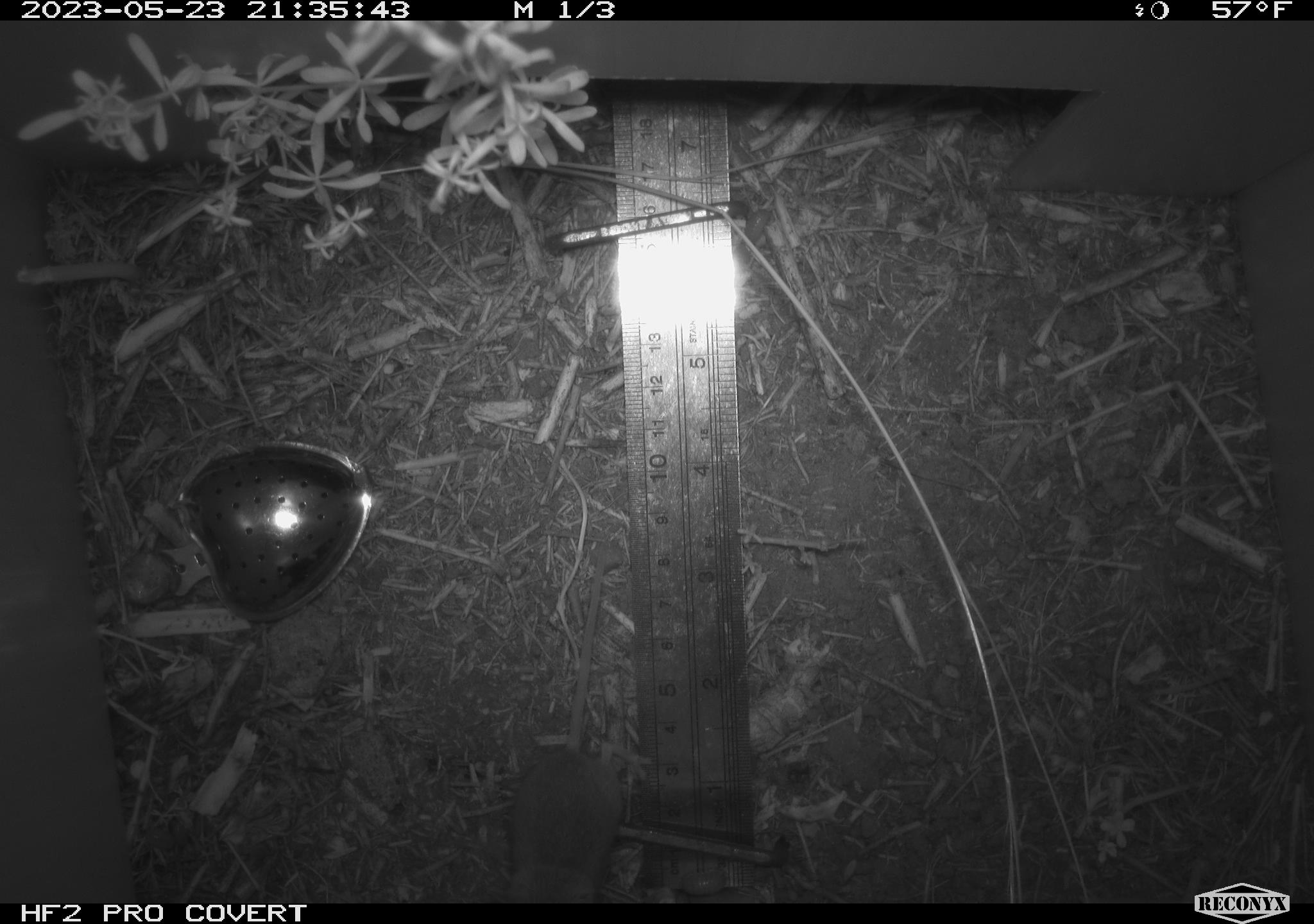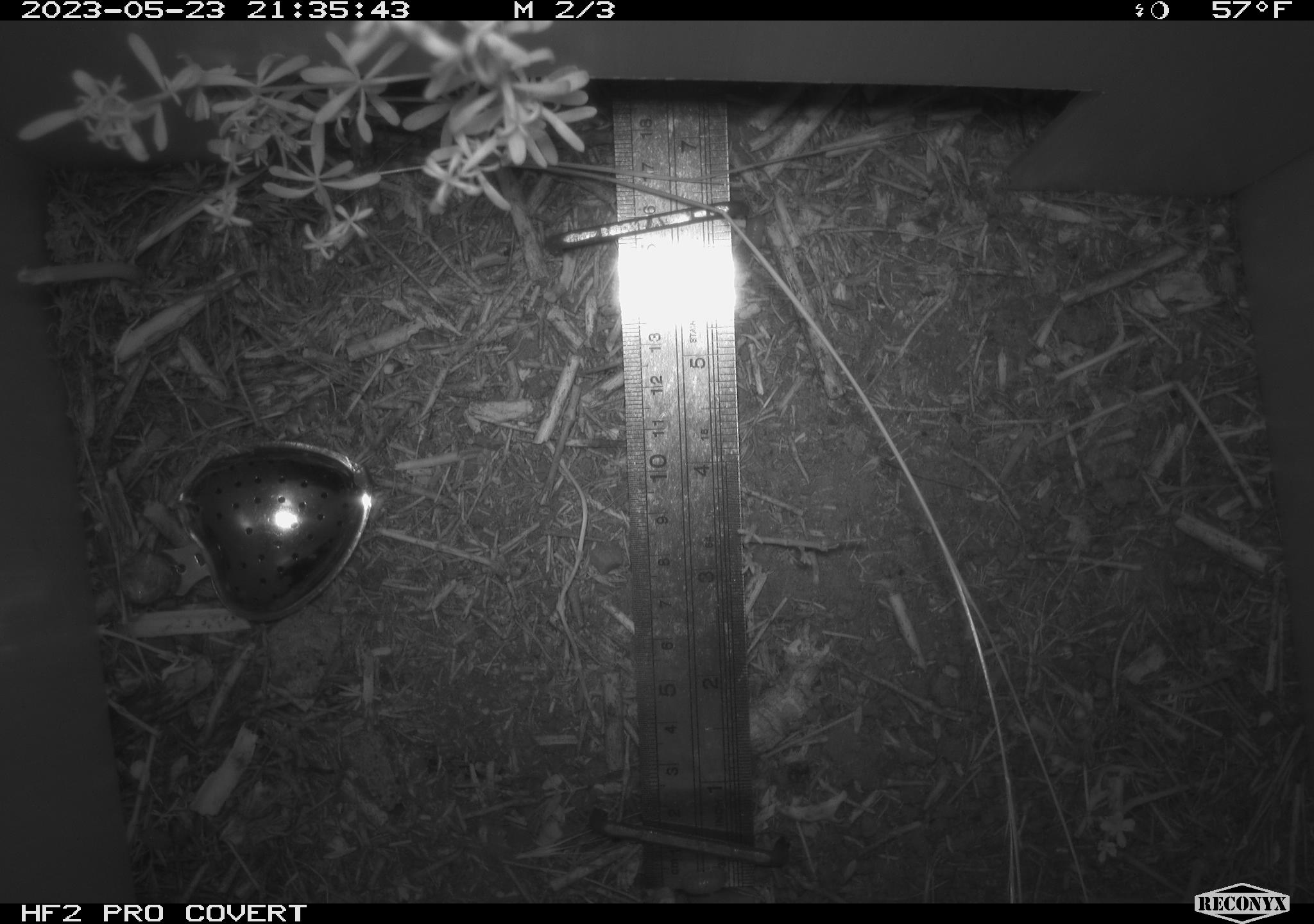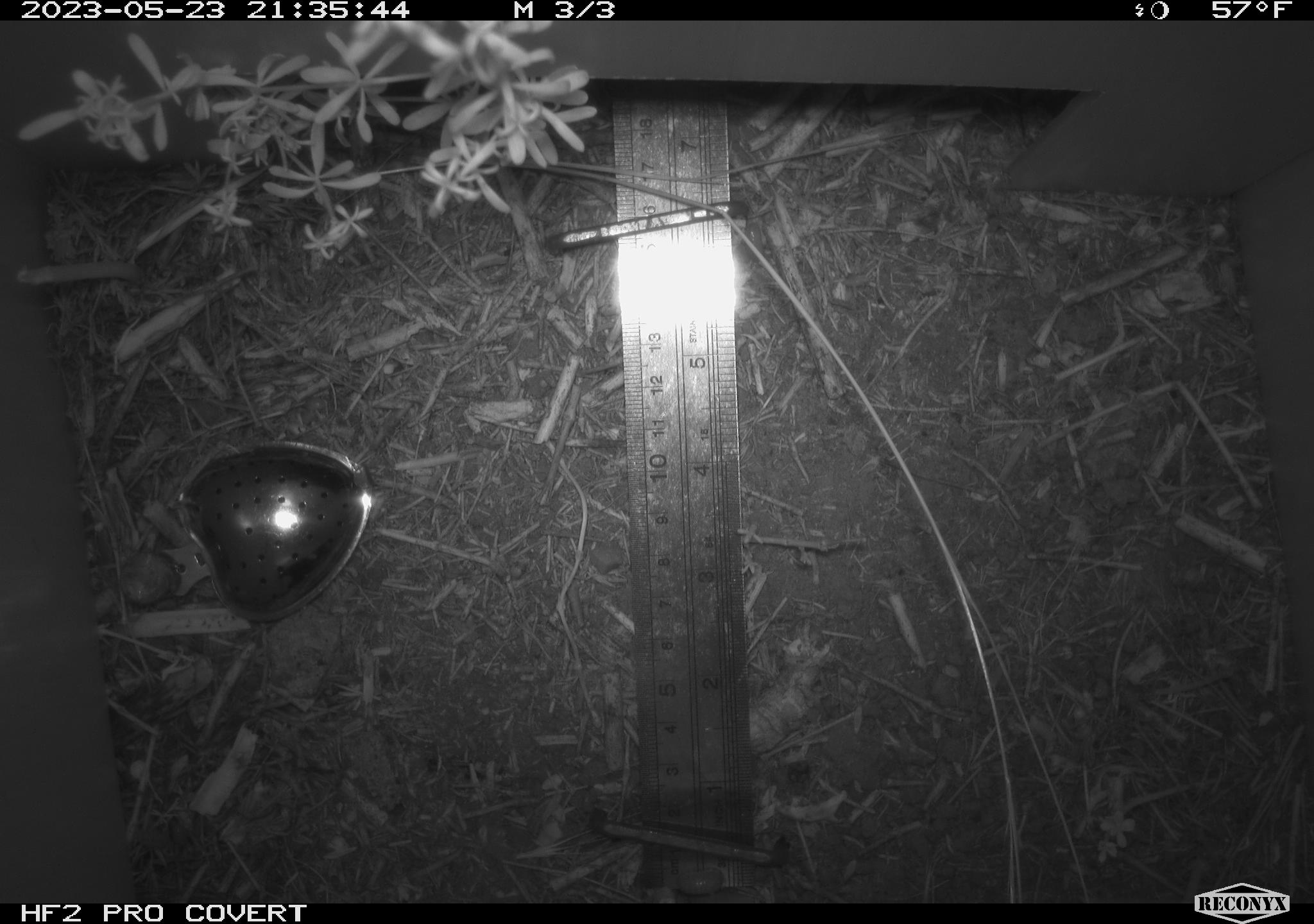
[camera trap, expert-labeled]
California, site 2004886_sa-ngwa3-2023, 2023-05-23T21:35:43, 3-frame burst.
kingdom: Animalia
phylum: Chordata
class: Mammalia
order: Rodentia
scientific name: Rodentia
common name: mouse species